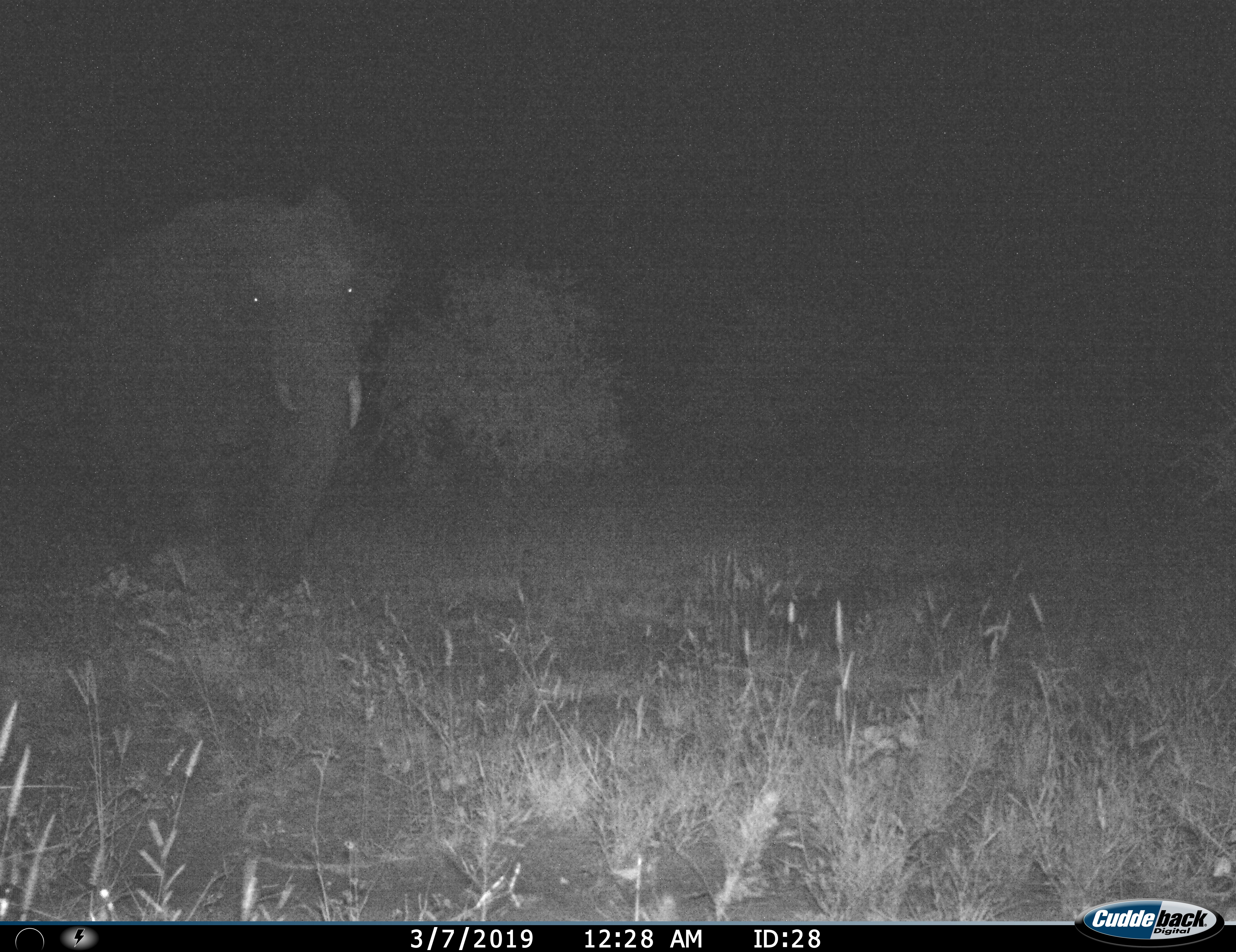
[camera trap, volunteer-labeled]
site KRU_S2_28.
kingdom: Animalia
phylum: Chordata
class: Mammalia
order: Proboscidea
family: Elephantidae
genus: Loxodonta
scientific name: Loxodonta africana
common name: african bush elephant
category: elephant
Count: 1.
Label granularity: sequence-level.